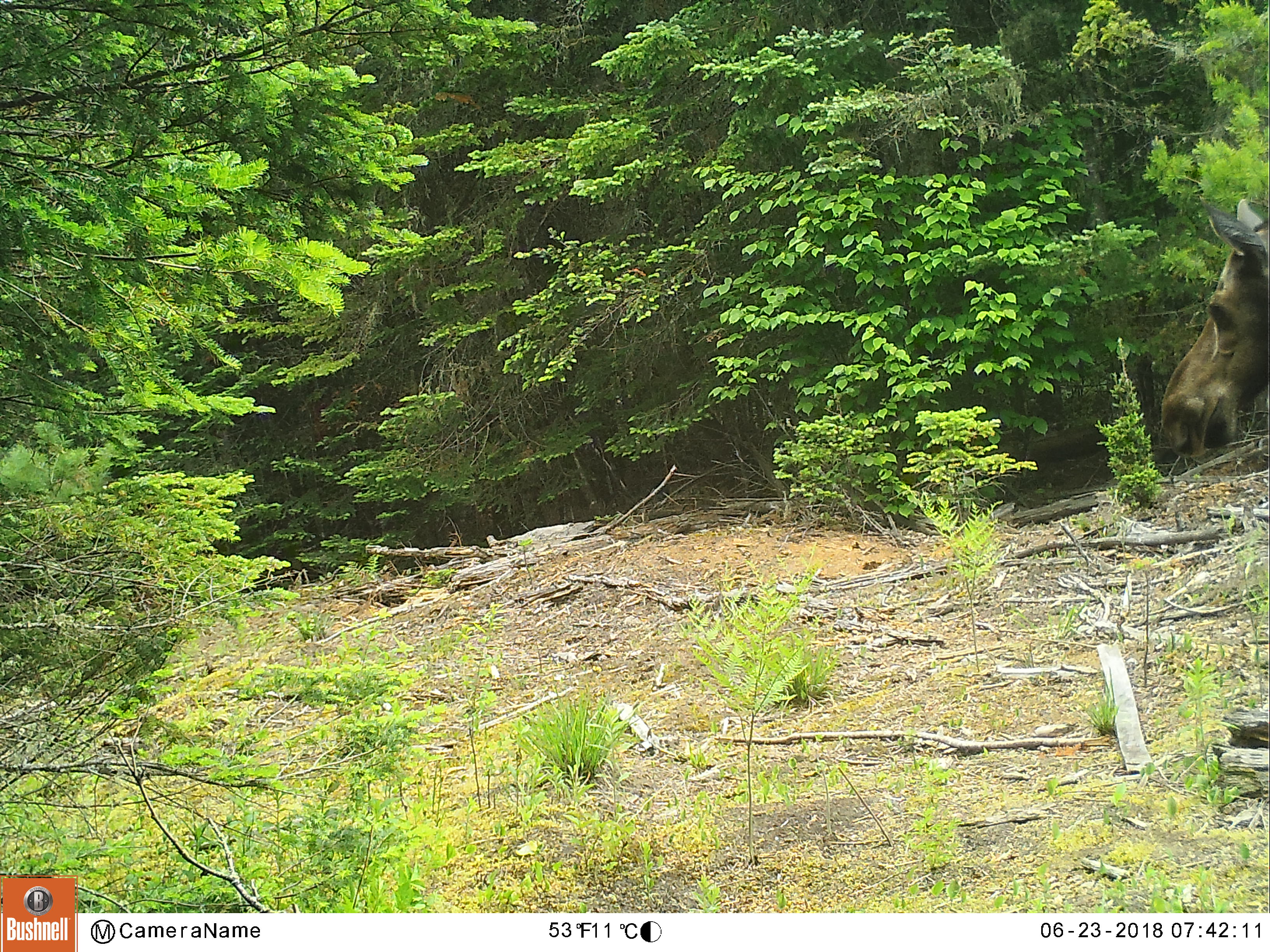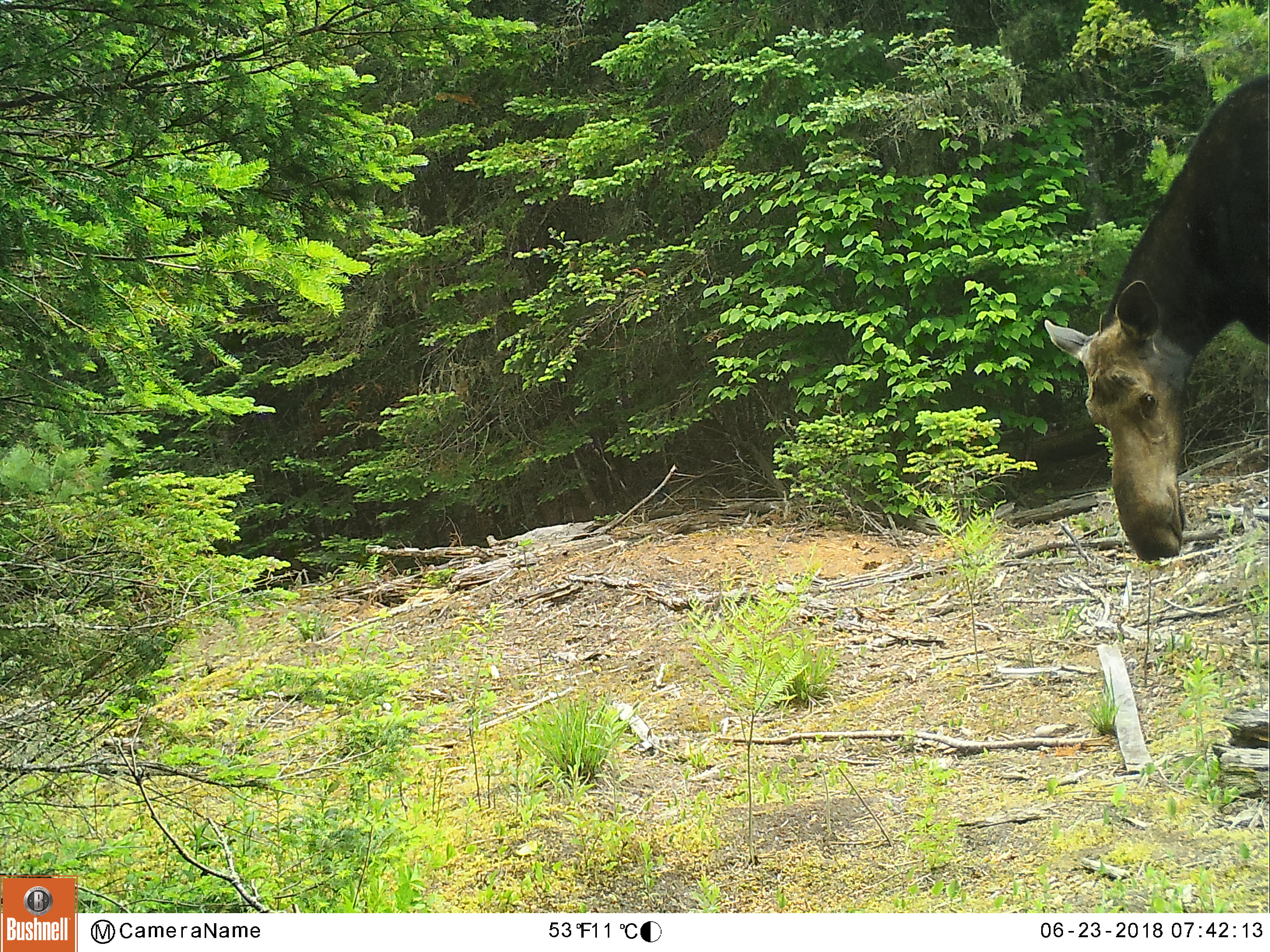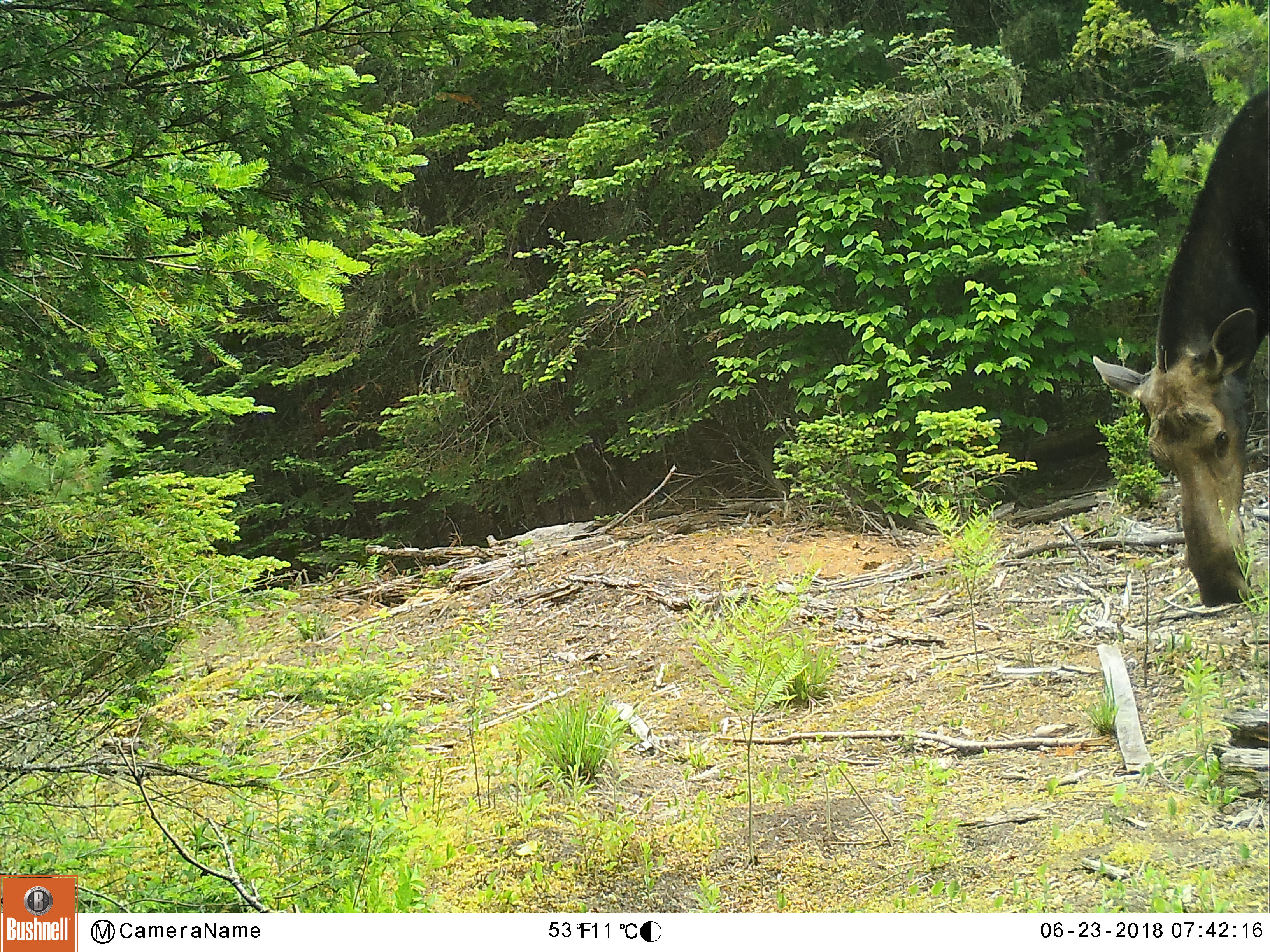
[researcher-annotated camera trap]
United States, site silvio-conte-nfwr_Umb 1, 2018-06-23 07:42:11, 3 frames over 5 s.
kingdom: Animalia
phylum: Chordata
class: Mammalia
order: Artiodactyla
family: Cervidae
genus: Alces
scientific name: Alces alces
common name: moose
Moose (Alces alces).